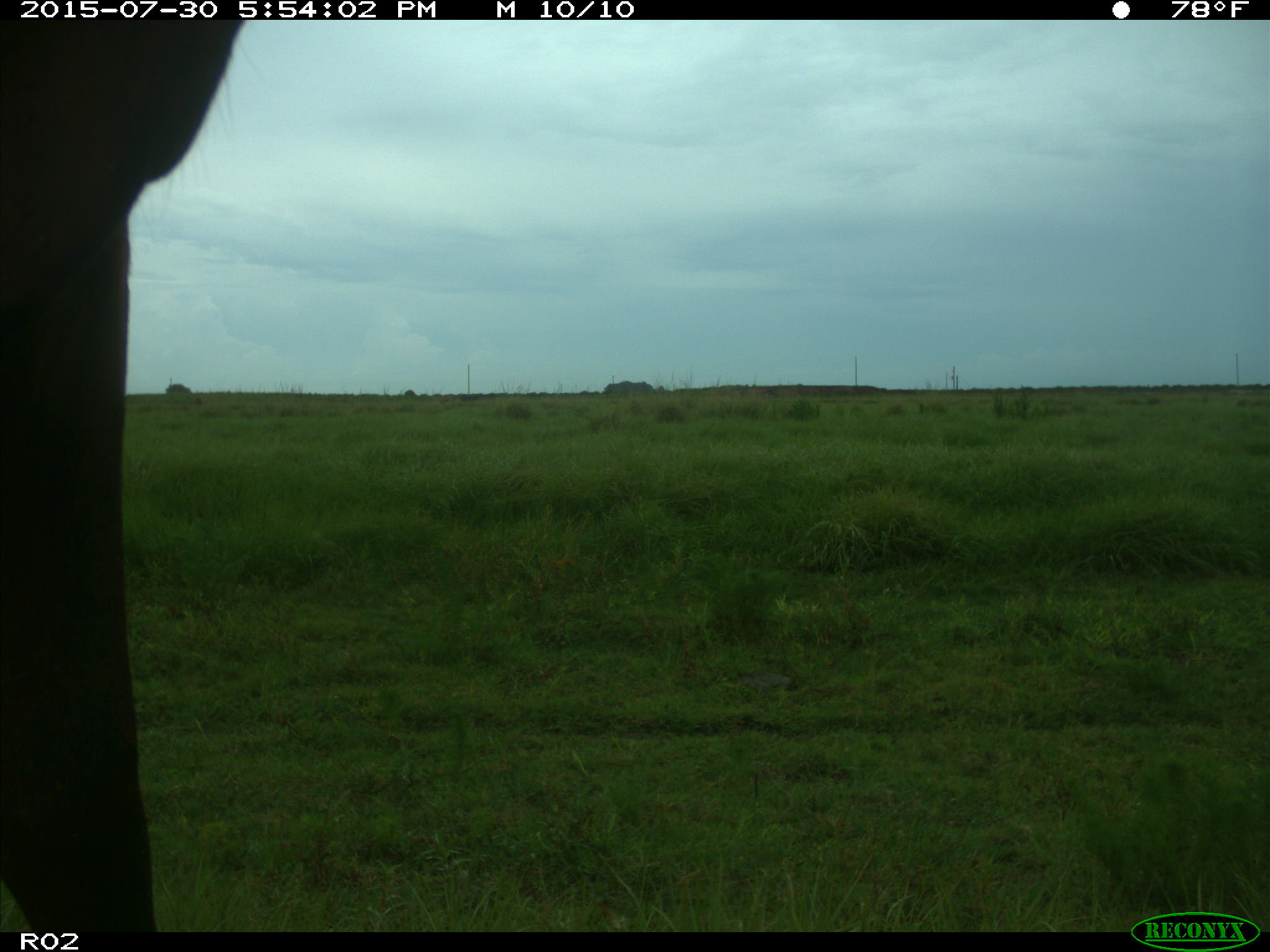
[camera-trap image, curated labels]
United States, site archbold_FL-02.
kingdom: Animalia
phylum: Chordata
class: Mammalia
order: Artiodactyla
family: Bovidae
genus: Bos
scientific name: Bos taurus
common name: domestic cow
Bos taurus (domestic cow).